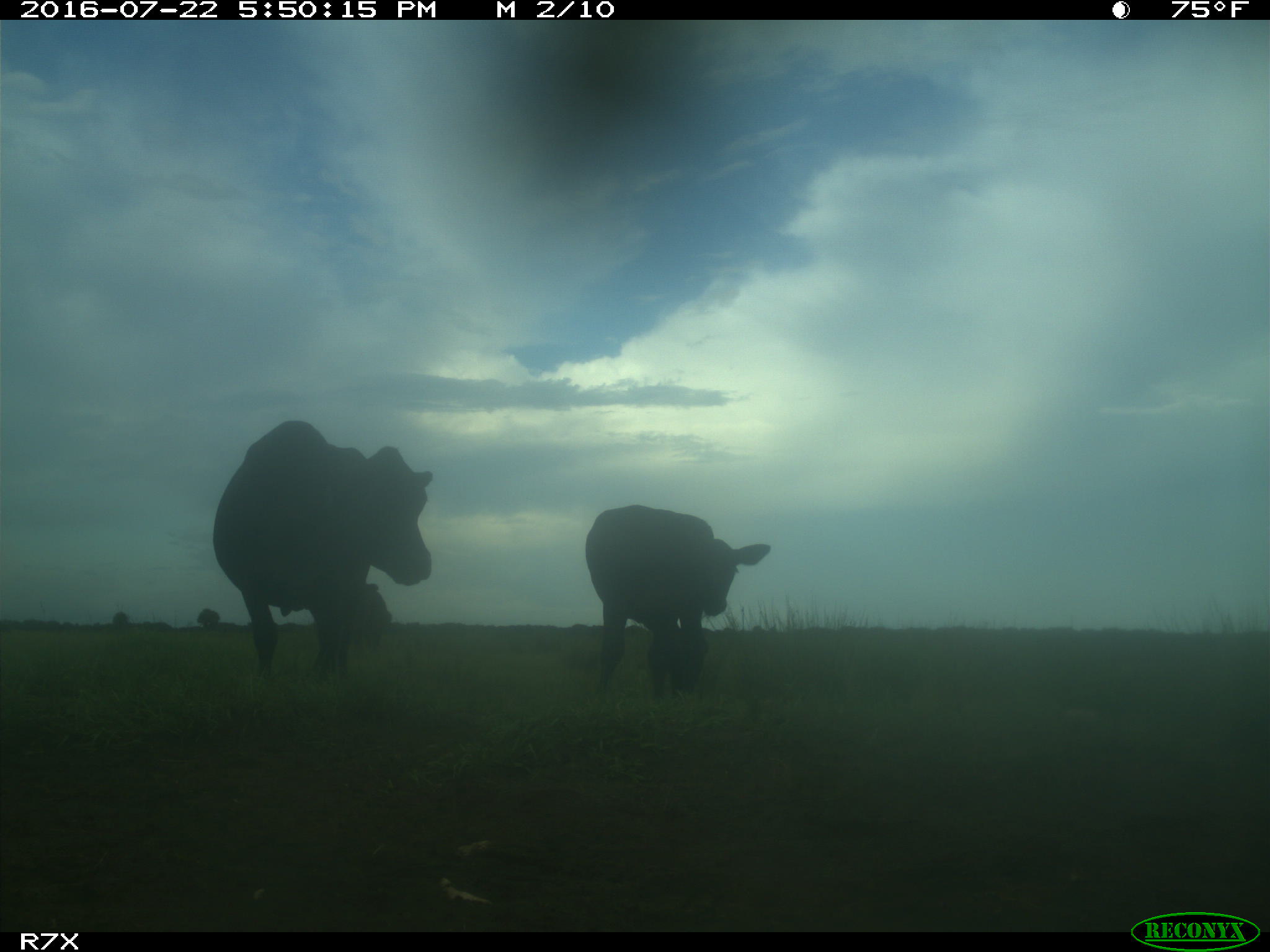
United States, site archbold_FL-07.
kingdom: Animalia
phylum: Chordata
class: Mammalia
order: Artiodactyla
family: Bovidae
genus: Bos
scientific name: Bos taurus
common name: domestic cow